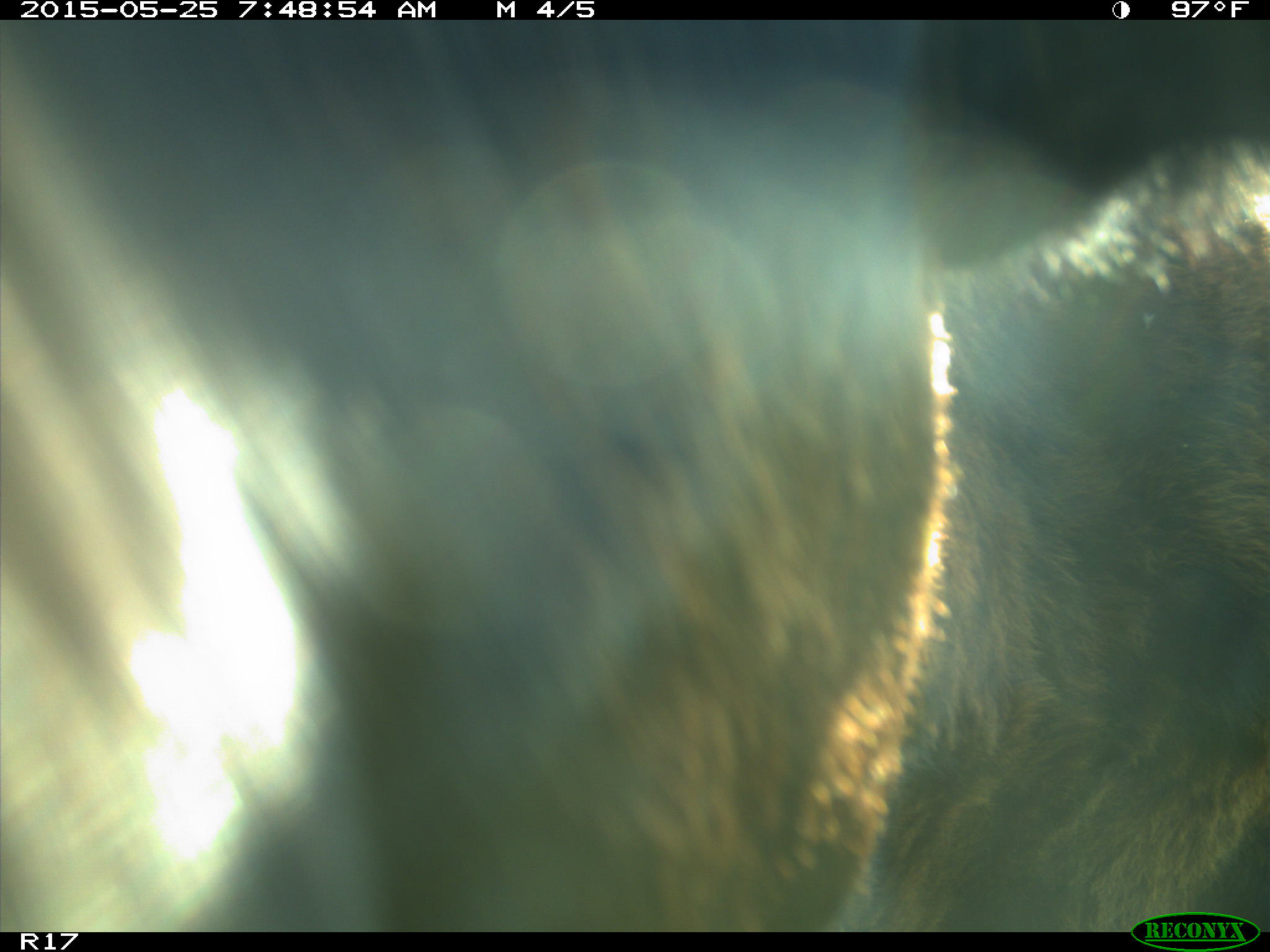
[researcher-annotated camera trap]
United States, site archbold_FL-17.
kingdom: Animalia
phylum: Chordata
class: Mammalia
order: Artiodactyla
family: Bovidae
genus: Bos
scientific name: Bos taurus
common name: domestic cow